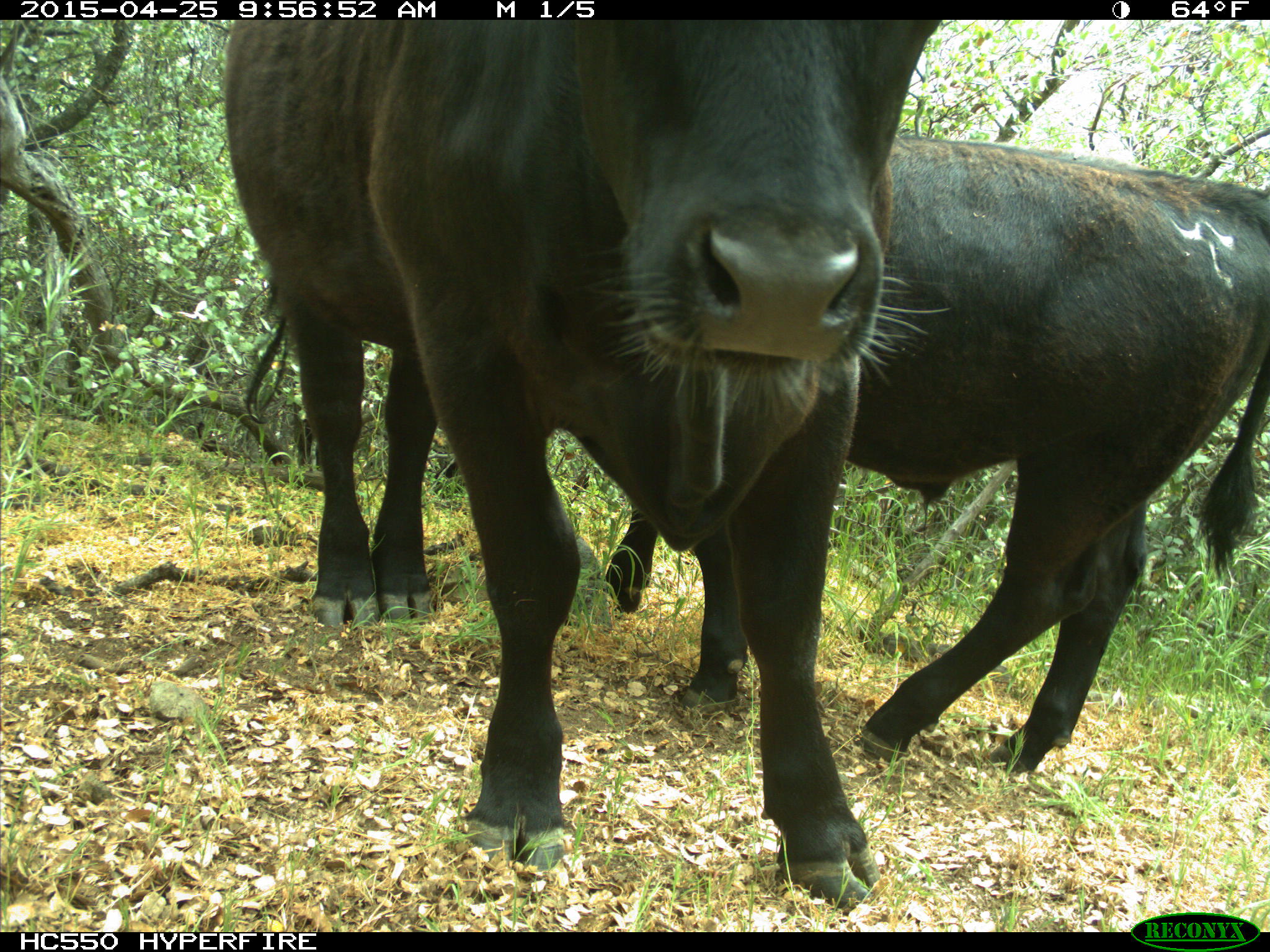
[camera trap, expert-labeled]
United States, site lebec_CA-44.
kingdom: Animalia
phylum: Chordata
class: Mammalia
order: Artiodactyla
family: Suidae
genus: Sus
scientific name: Sus scrofa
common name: wild boar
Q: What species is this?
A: Sus scrofa (wild boar).